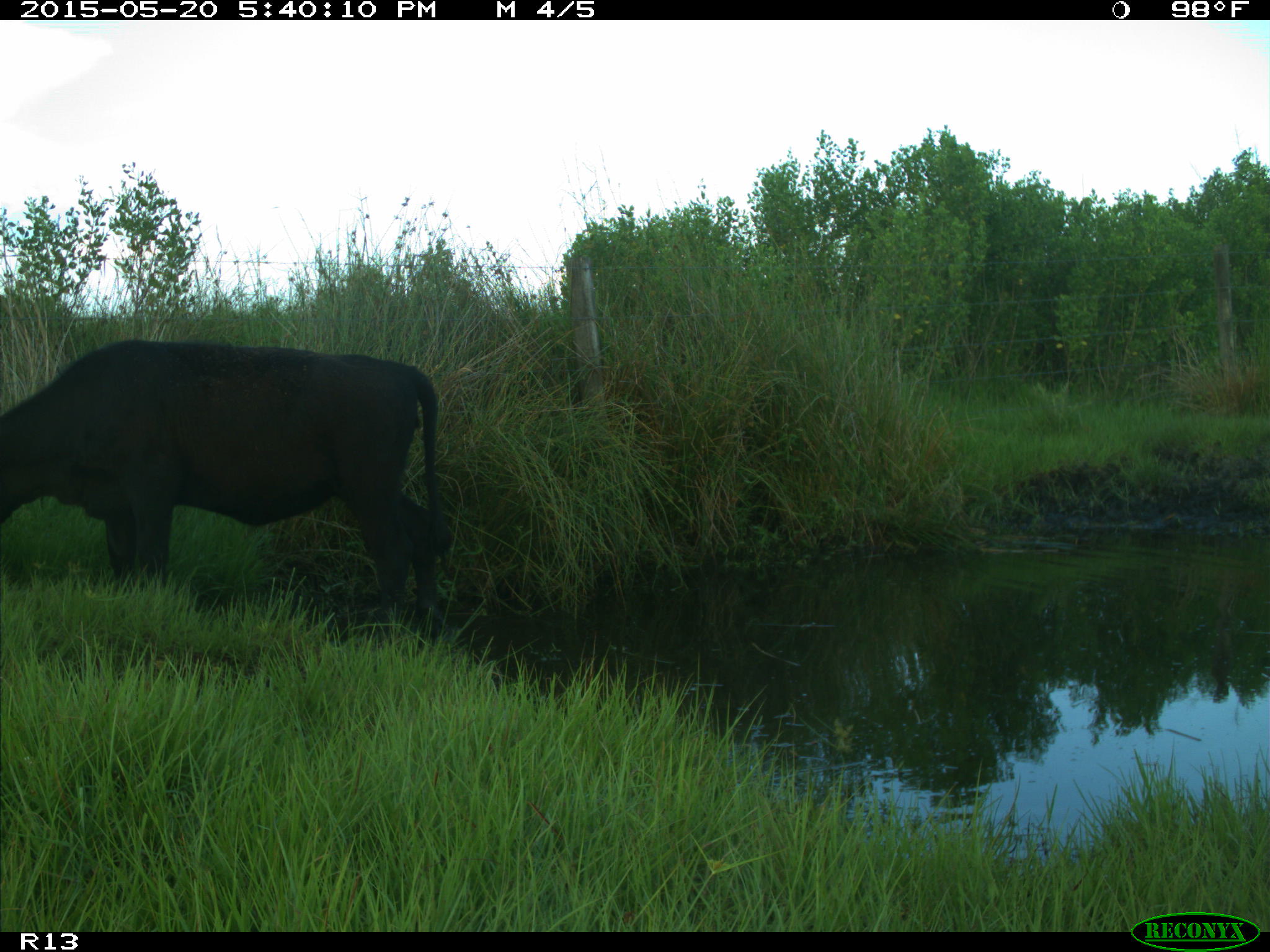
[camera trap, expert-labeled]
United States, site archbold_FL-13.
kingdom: Animalia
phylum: Chordata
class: Mammalia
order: Artiodactyla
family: Bovidae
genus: Bos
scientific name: Bos taurus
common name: domestic cow